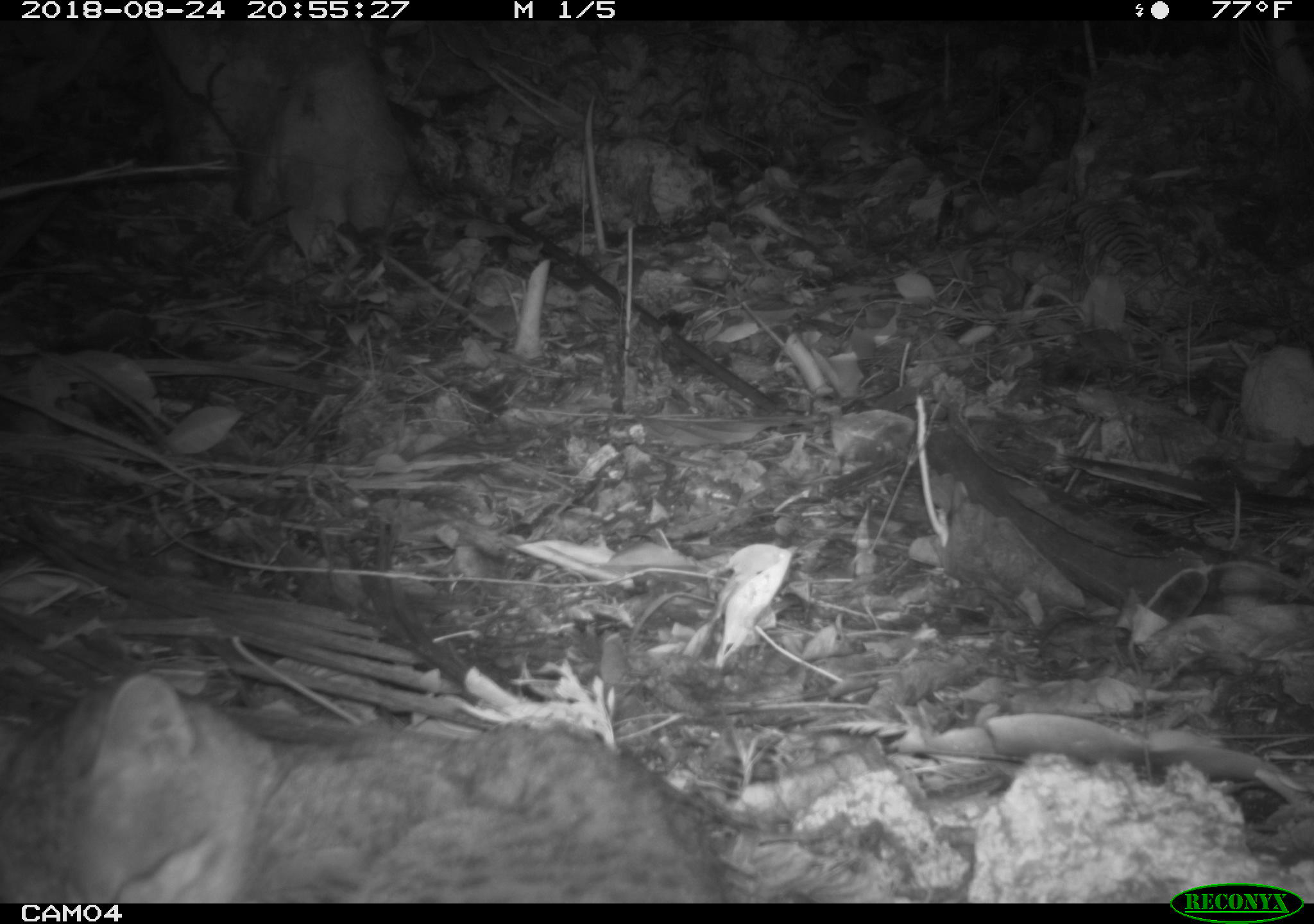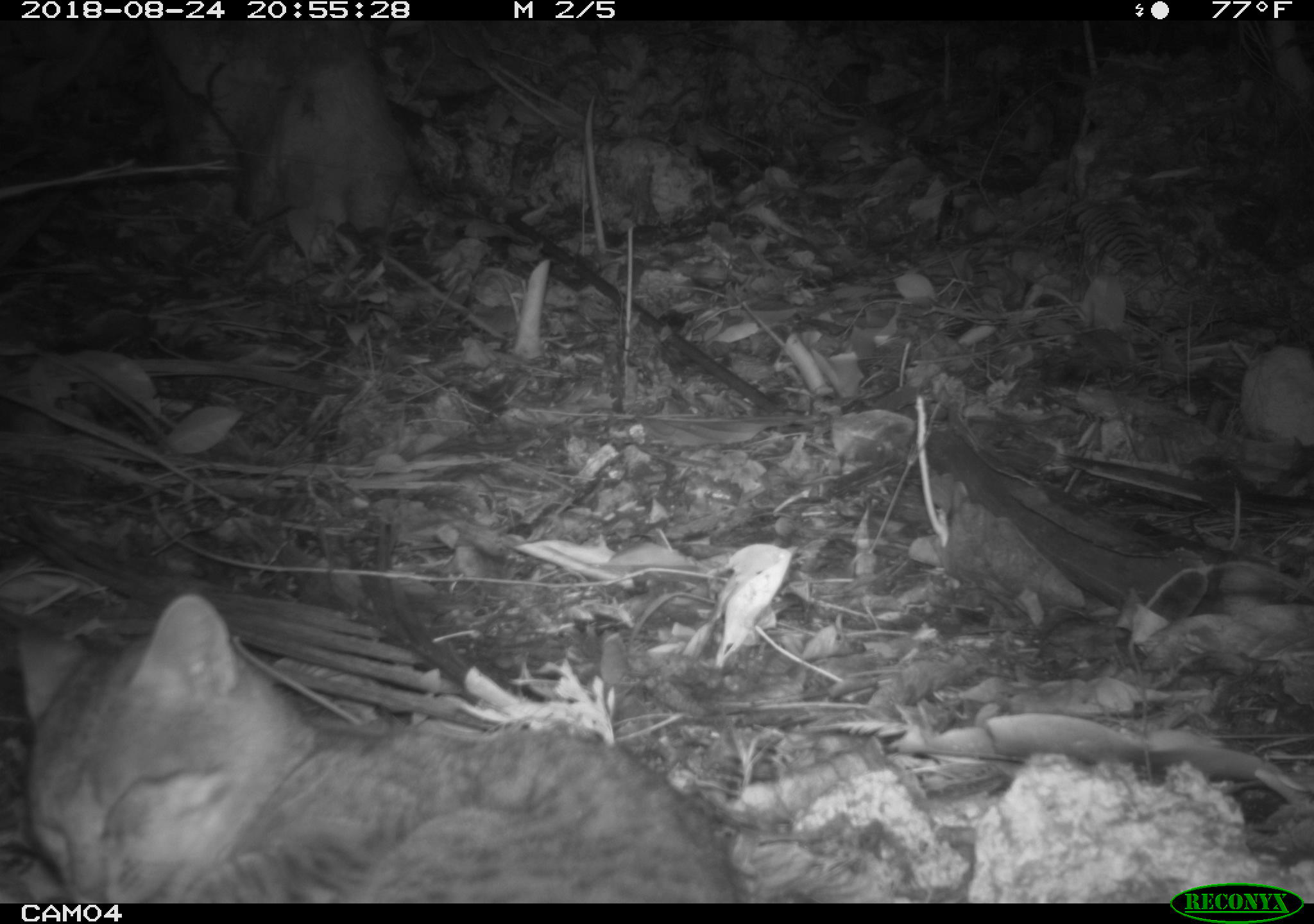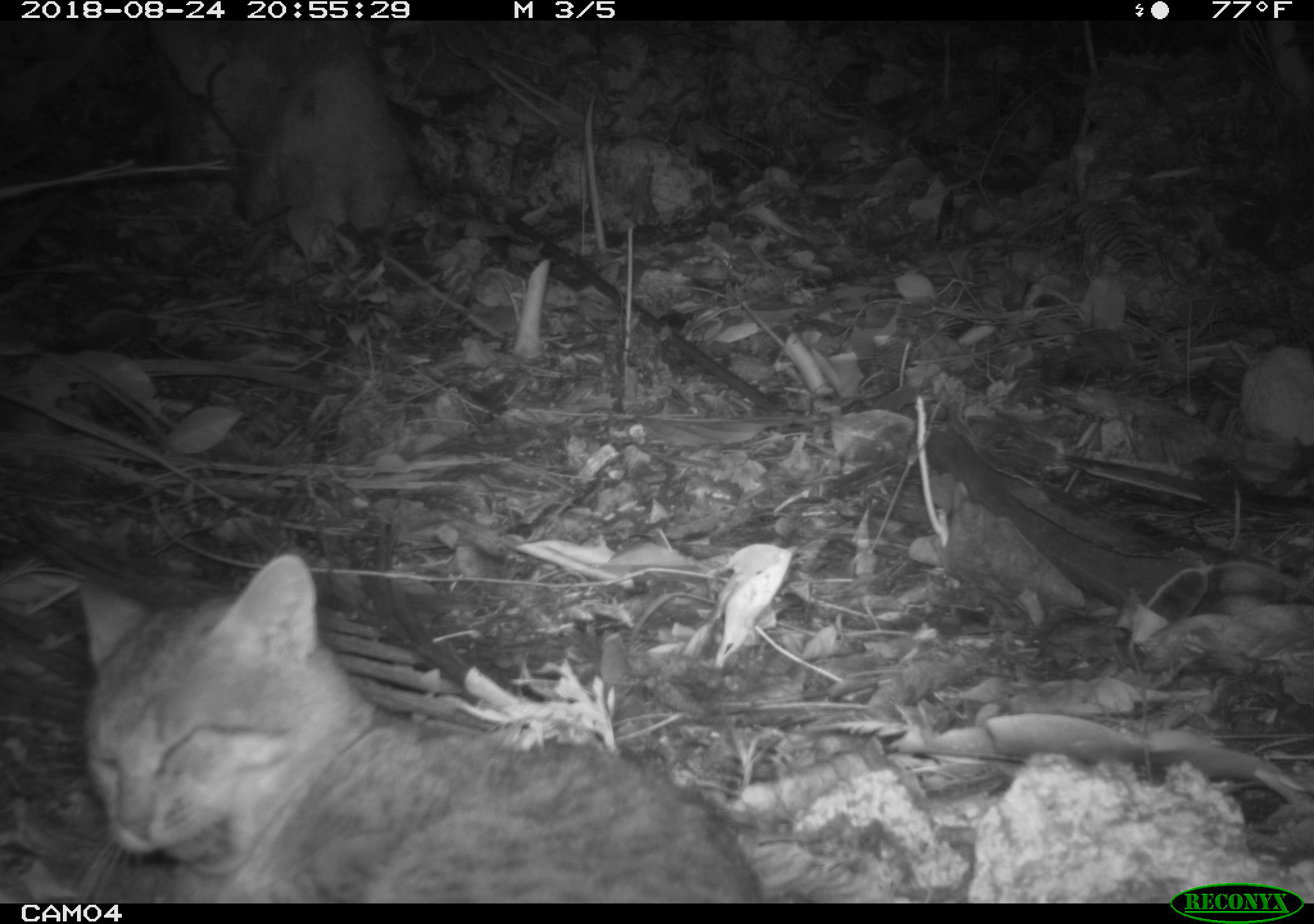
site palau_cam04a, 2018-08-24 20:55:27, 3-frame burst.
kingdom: Animalia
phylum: Chordata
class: Mammalia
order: Carnivora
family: Felidae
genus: Felis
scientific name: Felis catus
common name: cat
Cat (Felis catus).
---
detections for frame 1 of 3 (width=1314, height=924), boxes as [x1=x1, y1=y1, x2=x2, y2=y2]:
cat: [x1=8, y1=662, x2=737, y2=902]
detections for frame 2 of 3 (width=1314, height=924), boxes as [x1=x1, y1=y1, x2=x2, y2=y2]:
cat: [x1=15, y1=582, x2=739, y2=903]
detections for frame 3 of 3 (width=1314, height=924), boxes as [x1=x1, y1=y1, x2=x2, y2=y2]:
cat: [x1=49, y1=536, x2=768, y2=902]